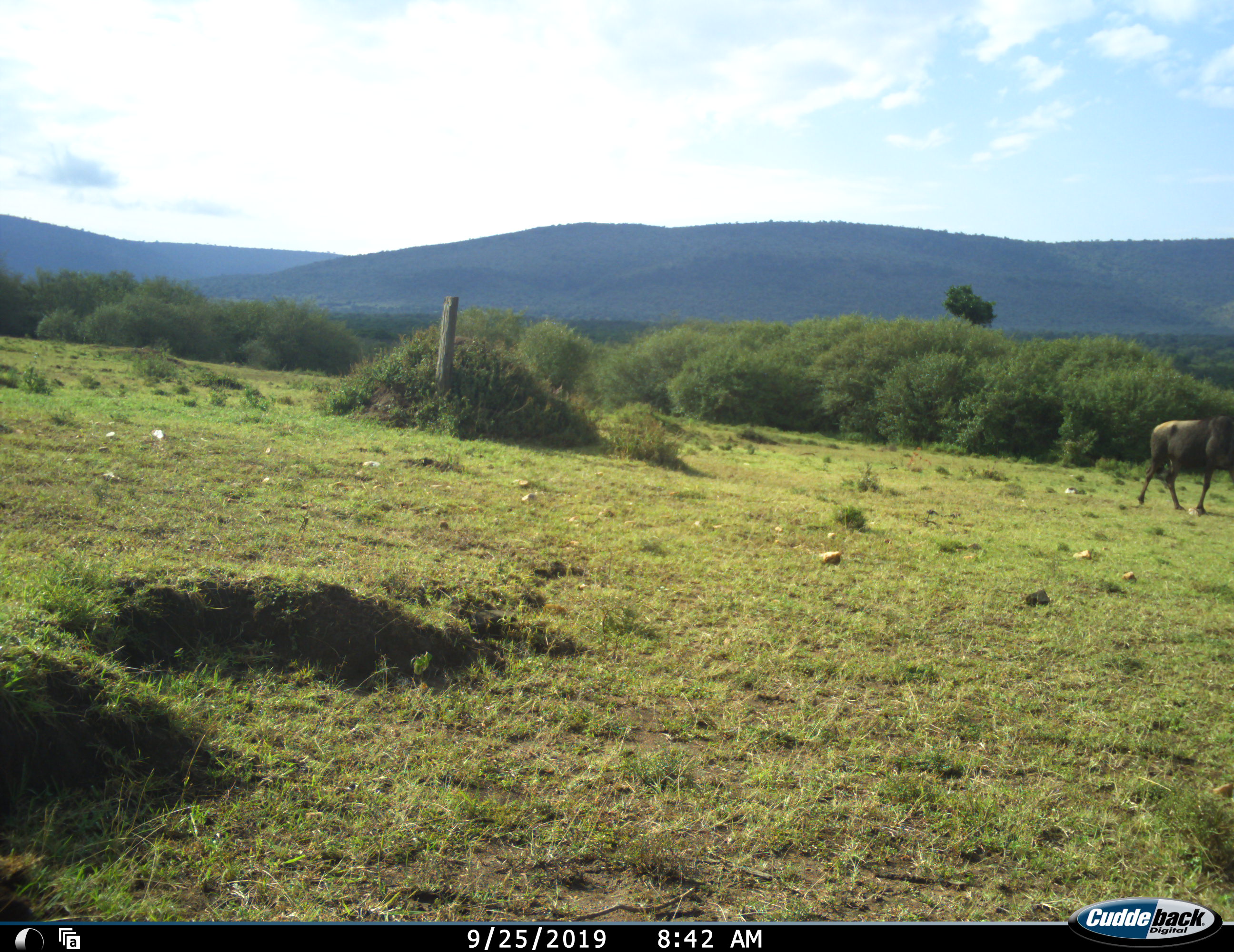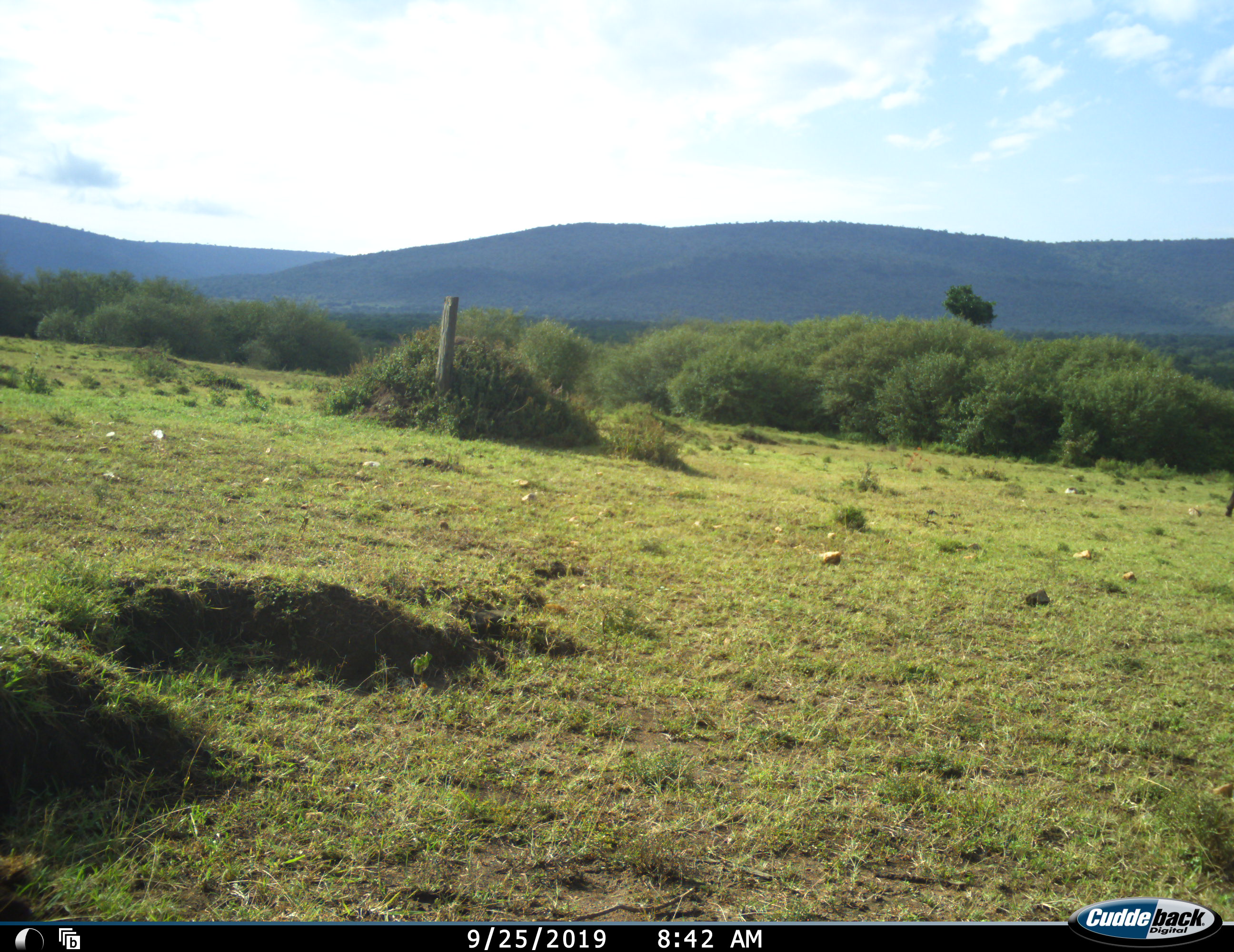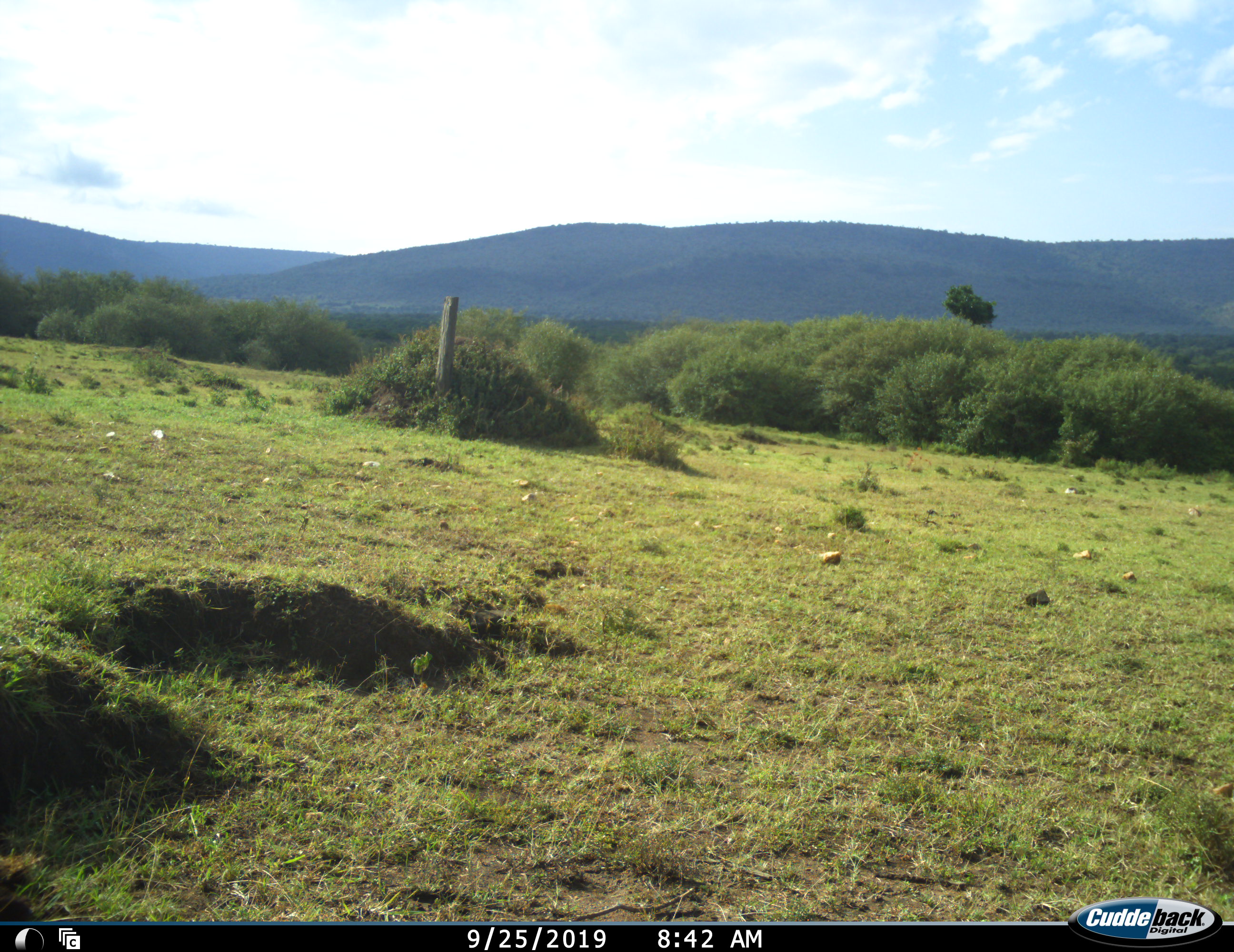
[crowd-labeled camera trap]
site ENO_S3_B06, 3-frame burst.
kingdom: Animalia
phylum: Chordata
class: Mammalia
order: Artiodactyla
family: Bovidae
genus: Connochaetes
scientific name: Connochaetes taurinus taurinus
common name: blue wildebeest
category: wildebeestblue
Wildebeestblue (blue wildebeest) (Connochaetes taurinus taurinus), count 1. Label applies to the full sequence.